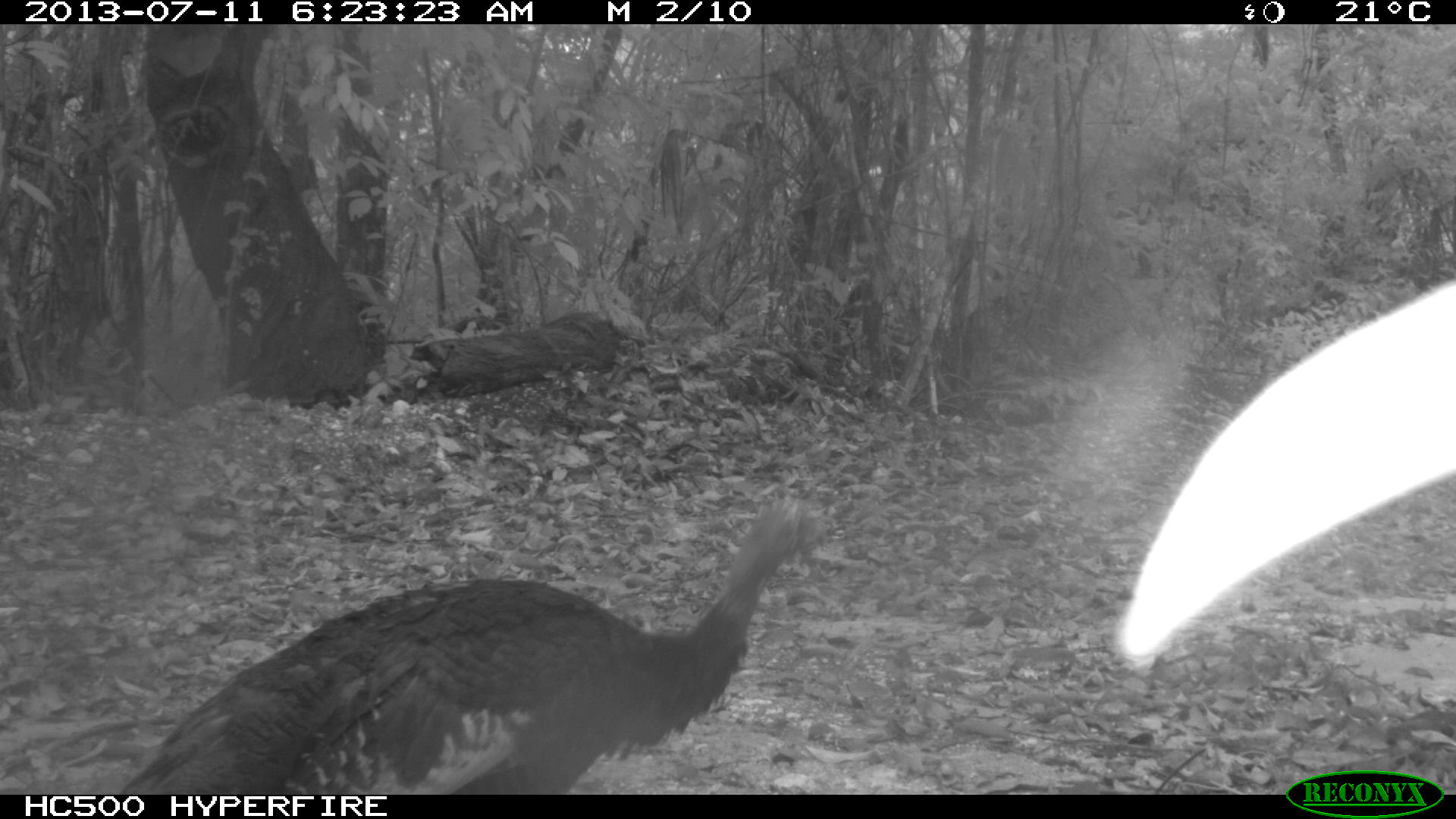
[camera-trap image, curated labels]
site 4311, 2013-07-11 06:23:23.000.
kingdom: Animalia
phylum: Chordata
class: Aves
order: Galliformes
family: Phasianidae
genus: Meleagris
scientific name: Meleagris ocellata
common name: ocellated turkey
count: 1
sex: female